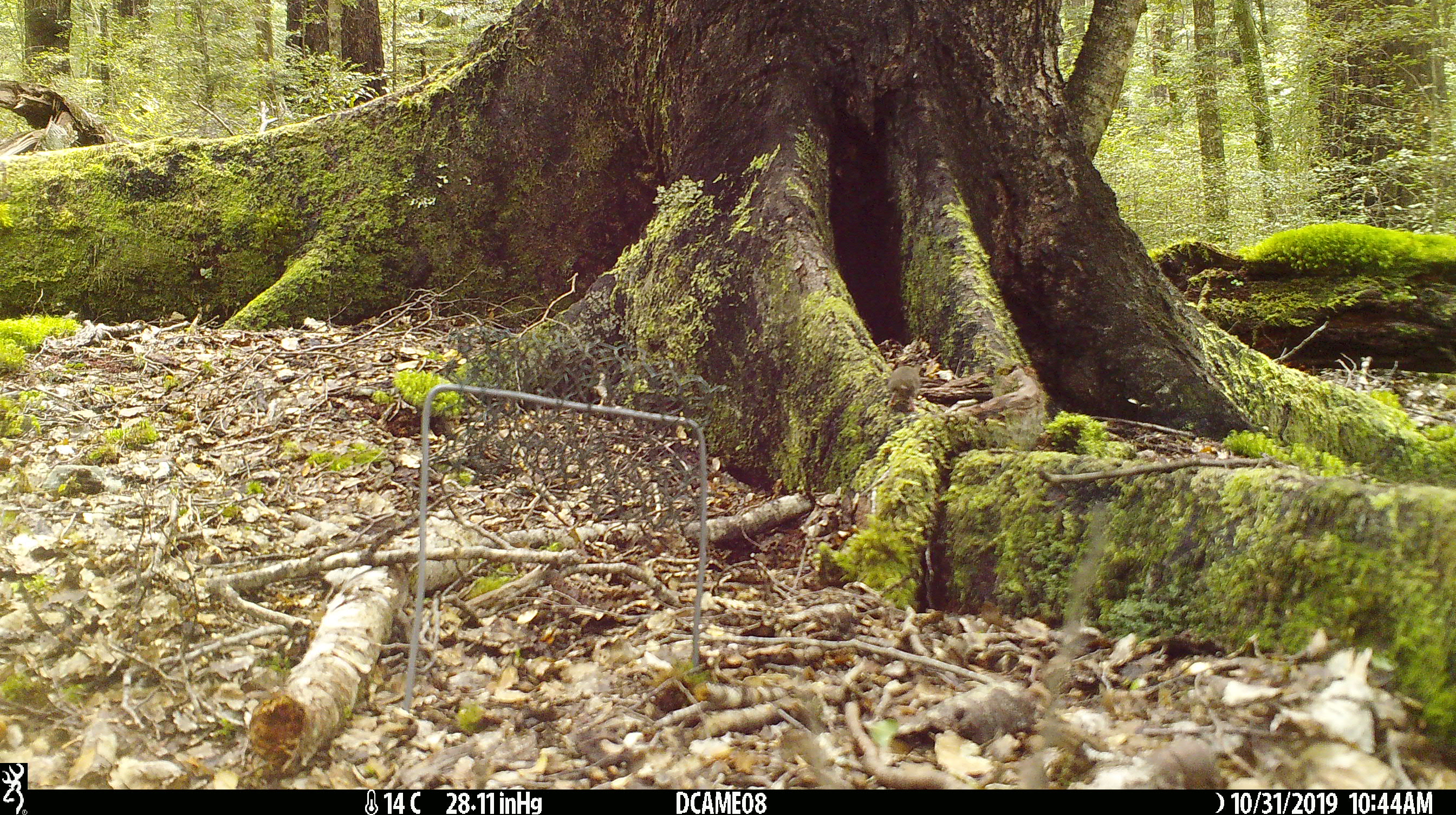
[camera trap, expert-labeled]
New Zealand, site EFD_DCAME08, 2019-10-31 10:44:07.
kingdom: Animalia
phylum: Chordata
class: Mammalia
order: Rodentia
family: Muridae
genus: Mus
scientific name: Mus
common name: mouse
Mouse (Mus).